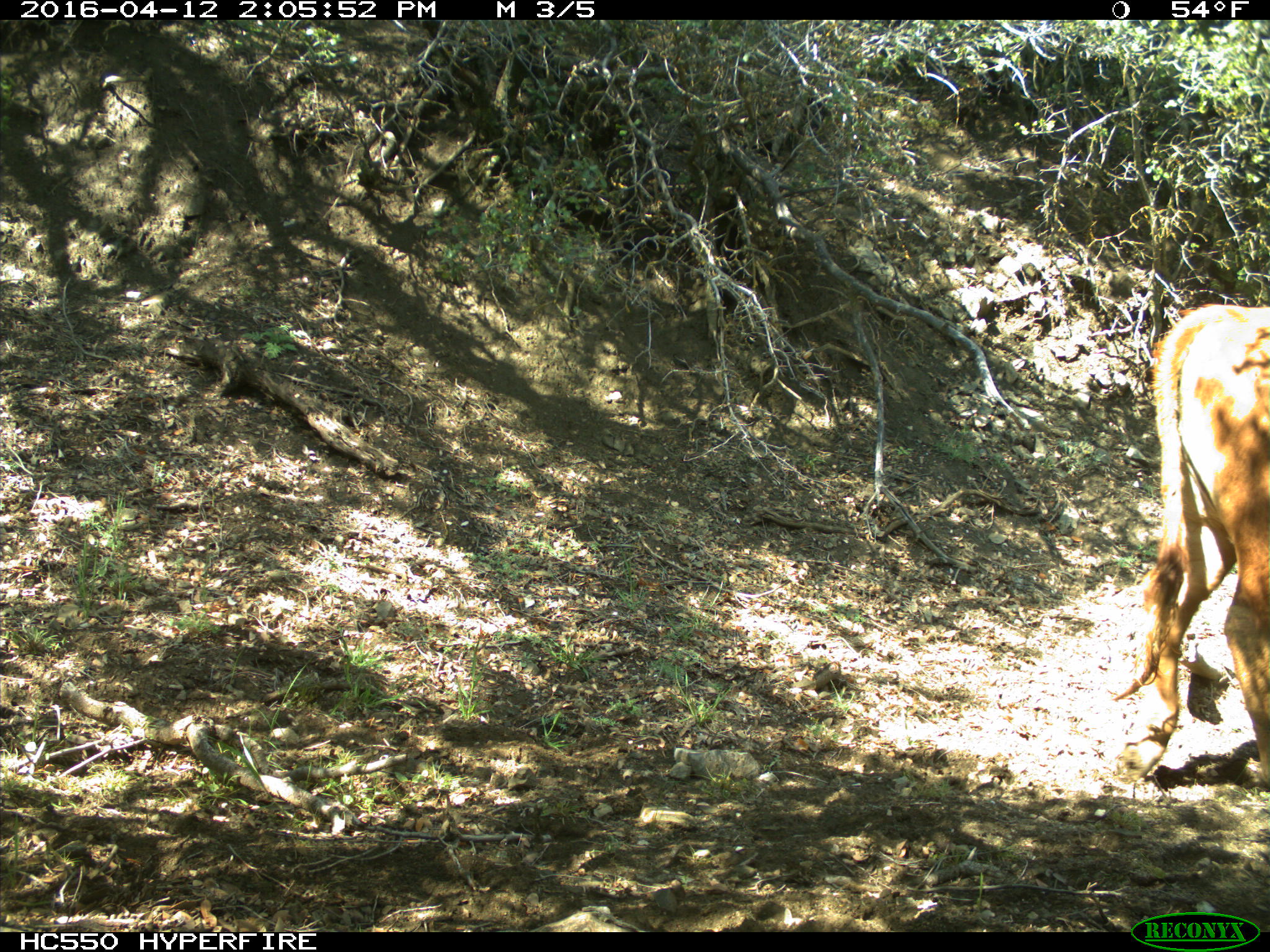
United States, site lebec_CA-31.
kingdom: Animalia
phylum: Chordata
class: Mammalia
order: Artiodactyla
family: Bovidae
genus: Bos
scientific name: Bos taurus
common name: domestic cow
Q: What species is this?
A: Bos taurus (domestic cow).